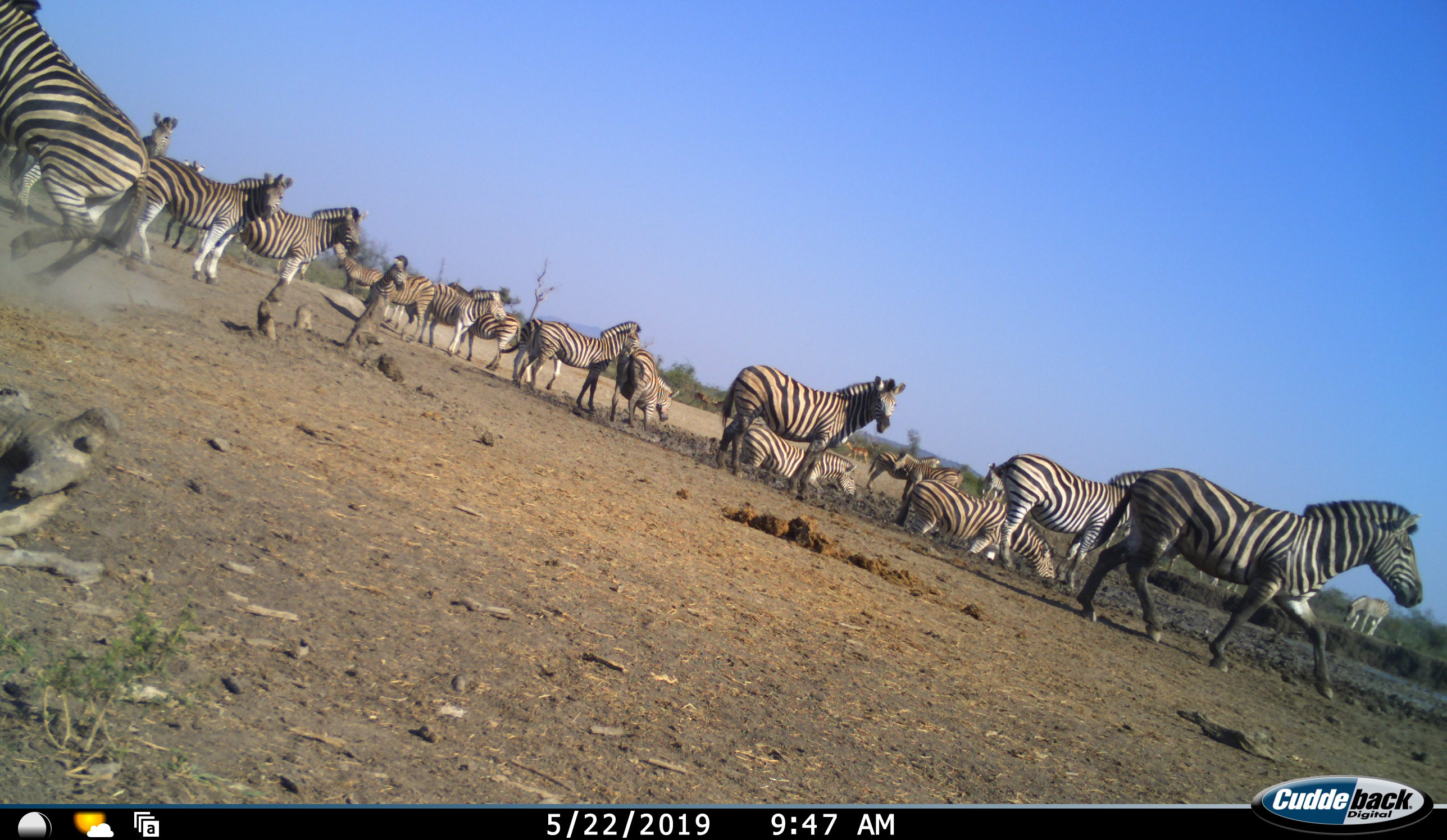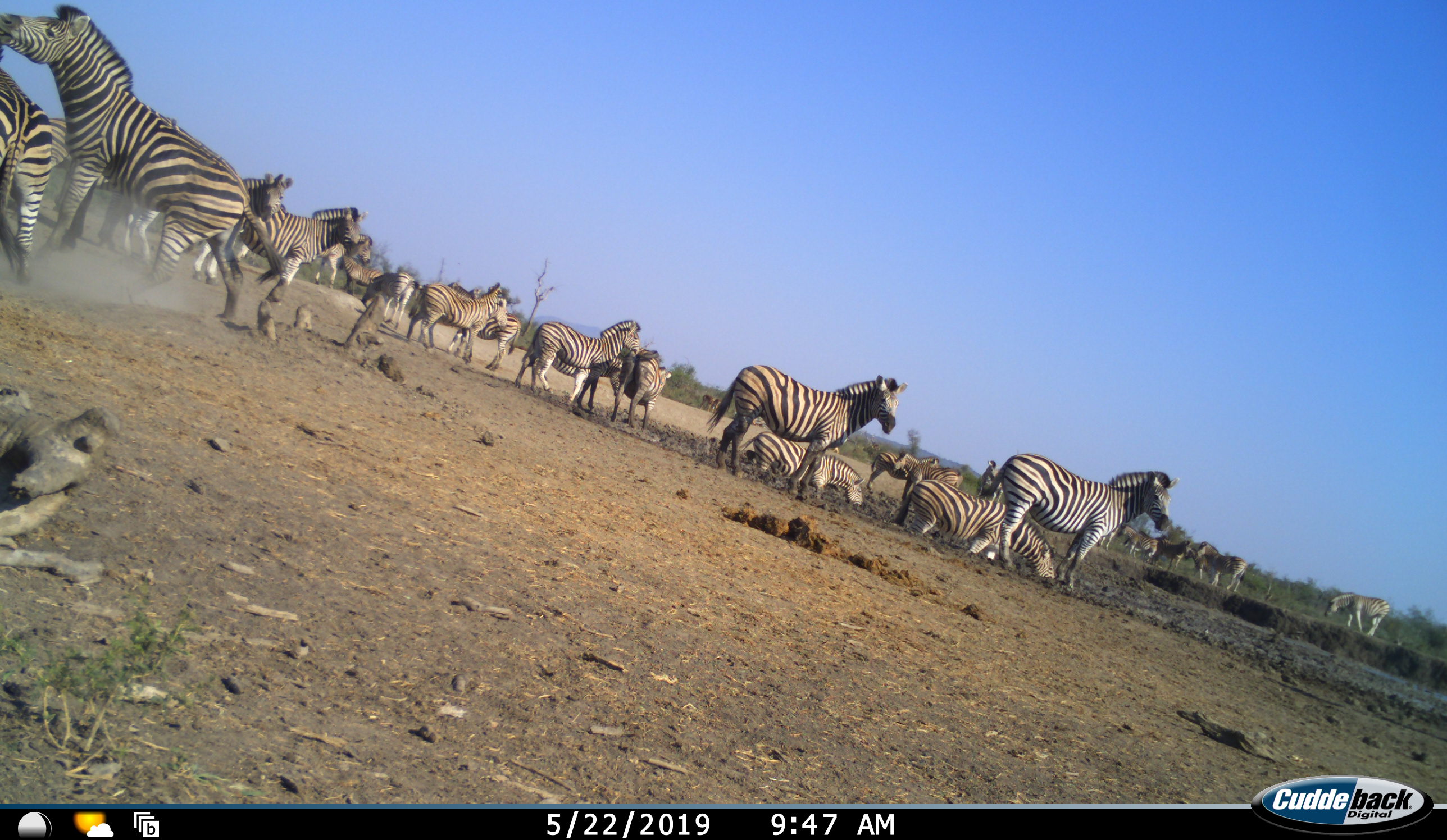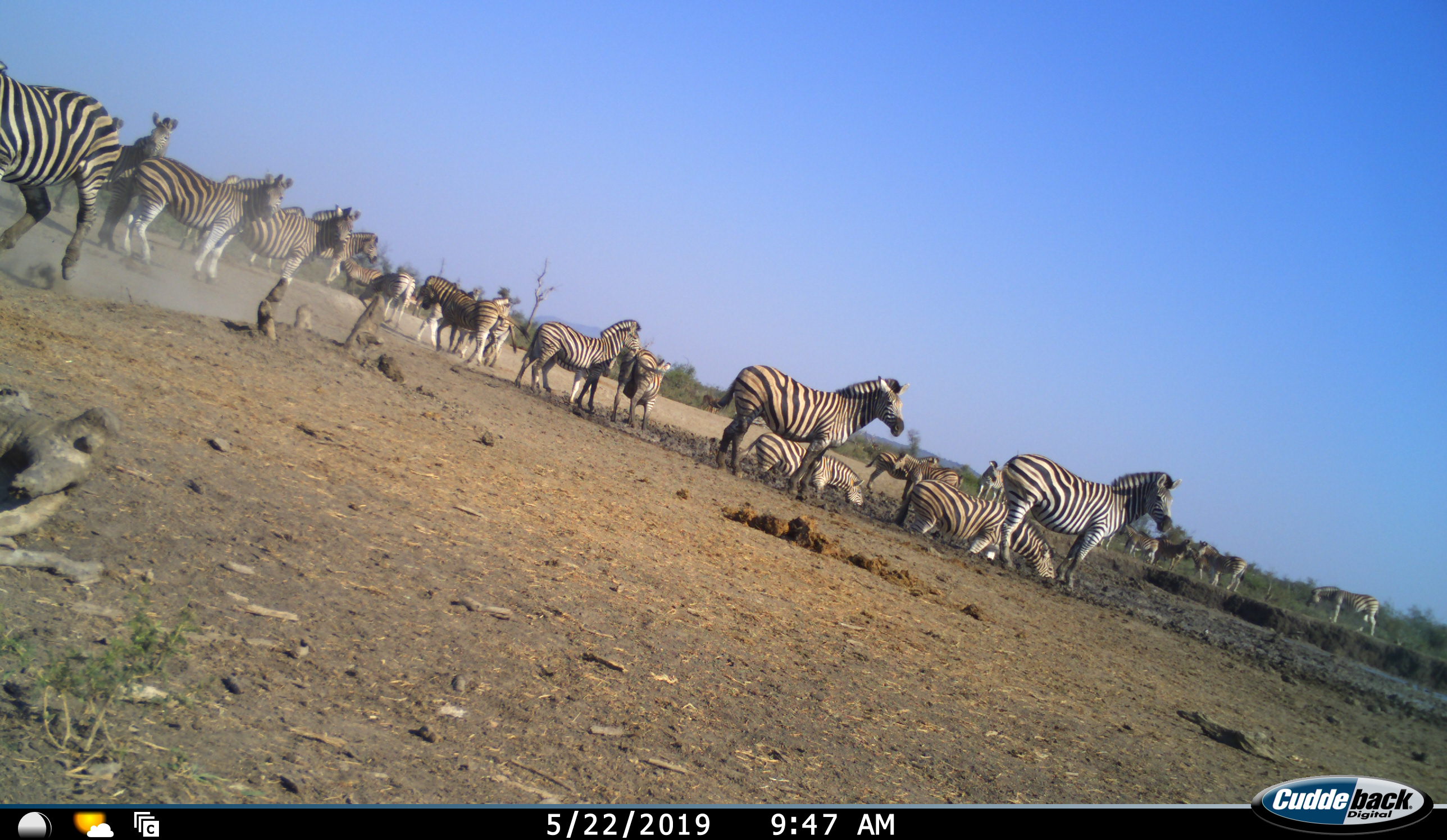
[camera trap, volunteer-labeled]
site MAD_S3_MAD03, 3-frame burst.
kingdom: Animalia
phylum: Chordata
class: Mammalia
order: Perissodactyla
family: Equidae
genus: Equus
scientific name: Equus quagga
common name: plains zebra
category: zebraplains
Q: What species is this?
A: Zebraplains (plains zebra) (Equus quagga).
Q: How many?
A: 11-50.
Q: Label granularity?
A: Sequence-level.